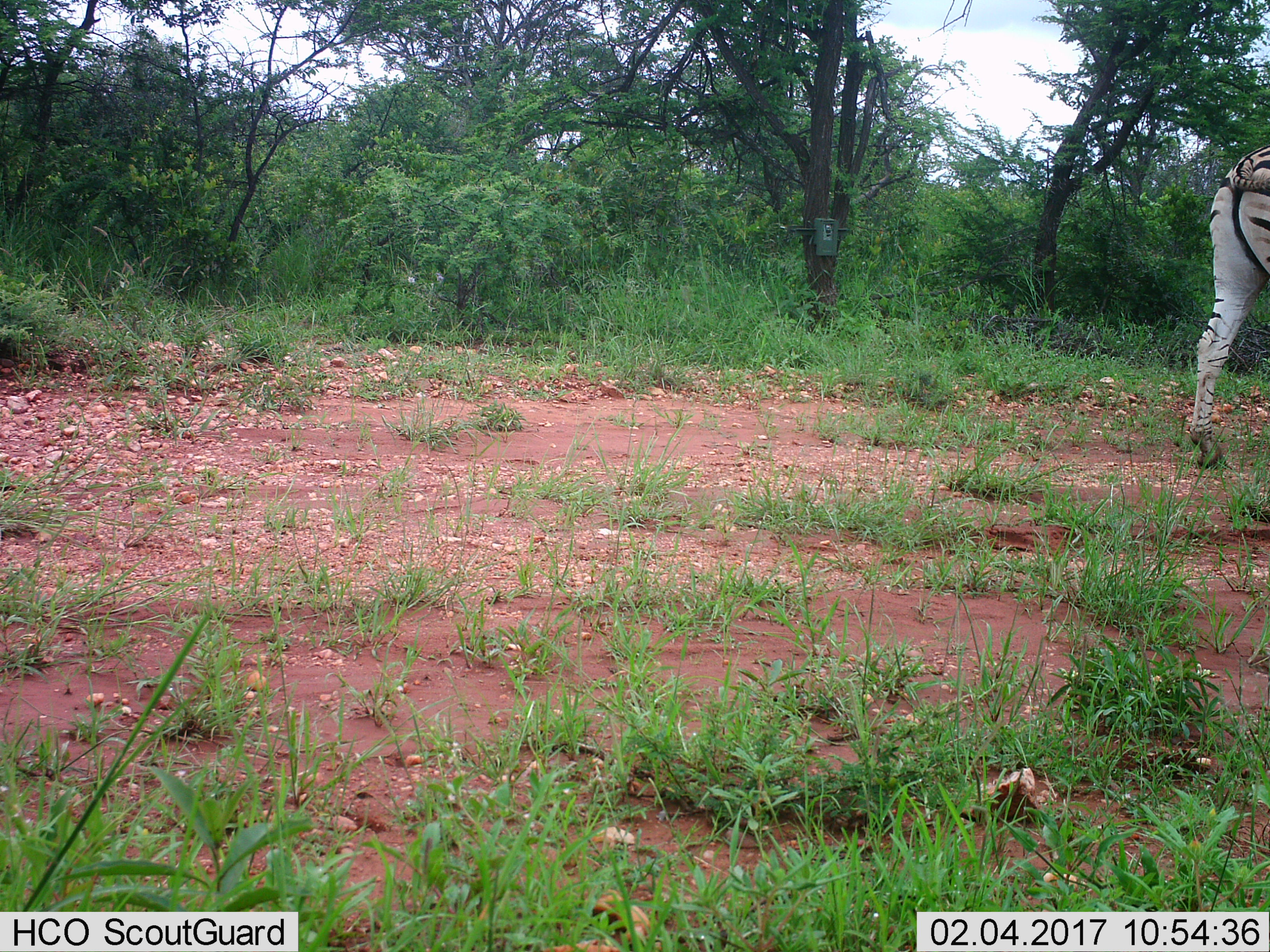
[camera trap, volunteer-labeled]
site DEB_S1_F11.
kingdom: Animalia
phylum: Chordata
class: Mammalia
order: Perissodactyla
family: Equidae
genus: Equus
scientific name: Equus quagga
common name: plains zebra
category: zebraplains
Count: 1.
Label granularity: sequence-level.